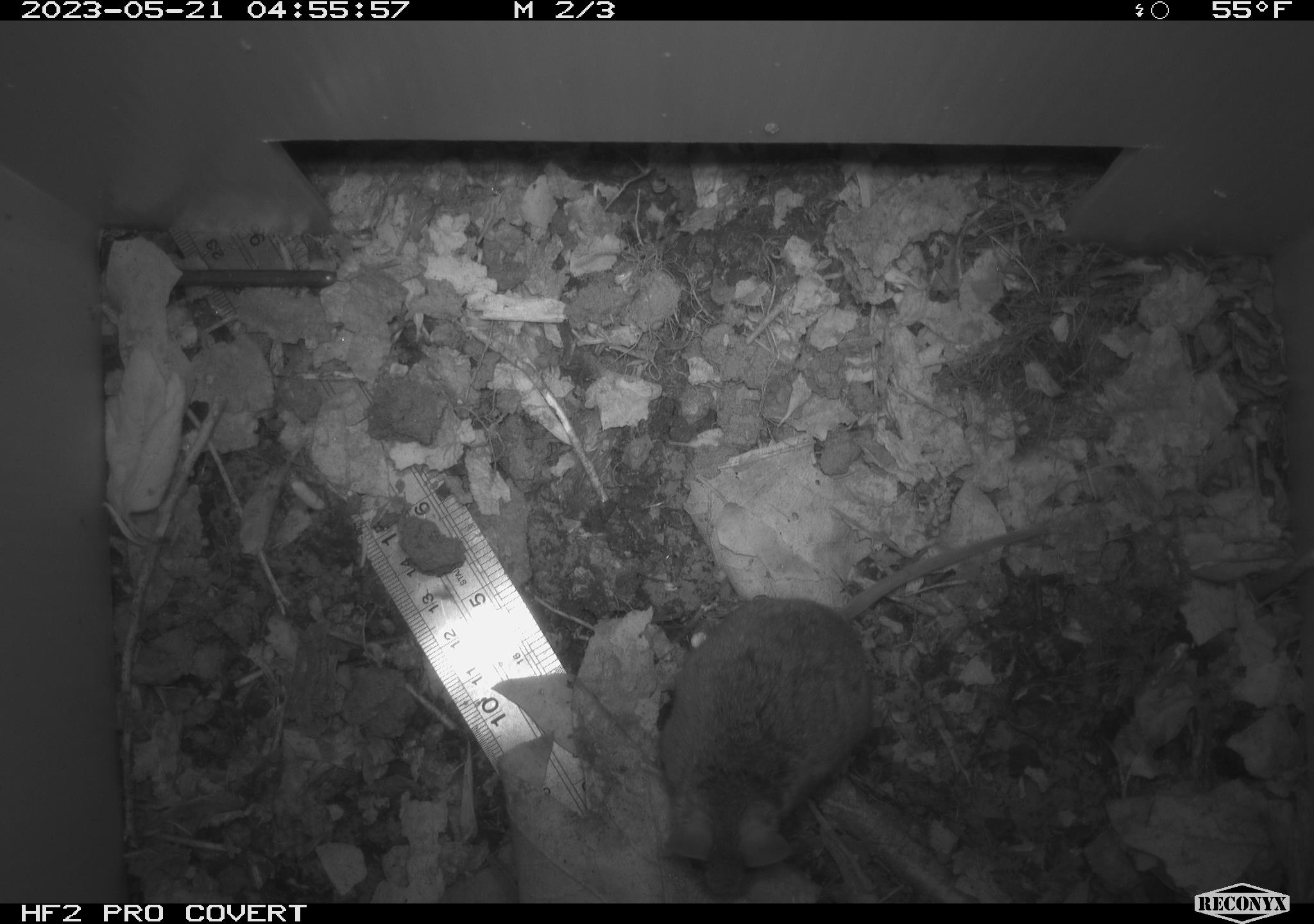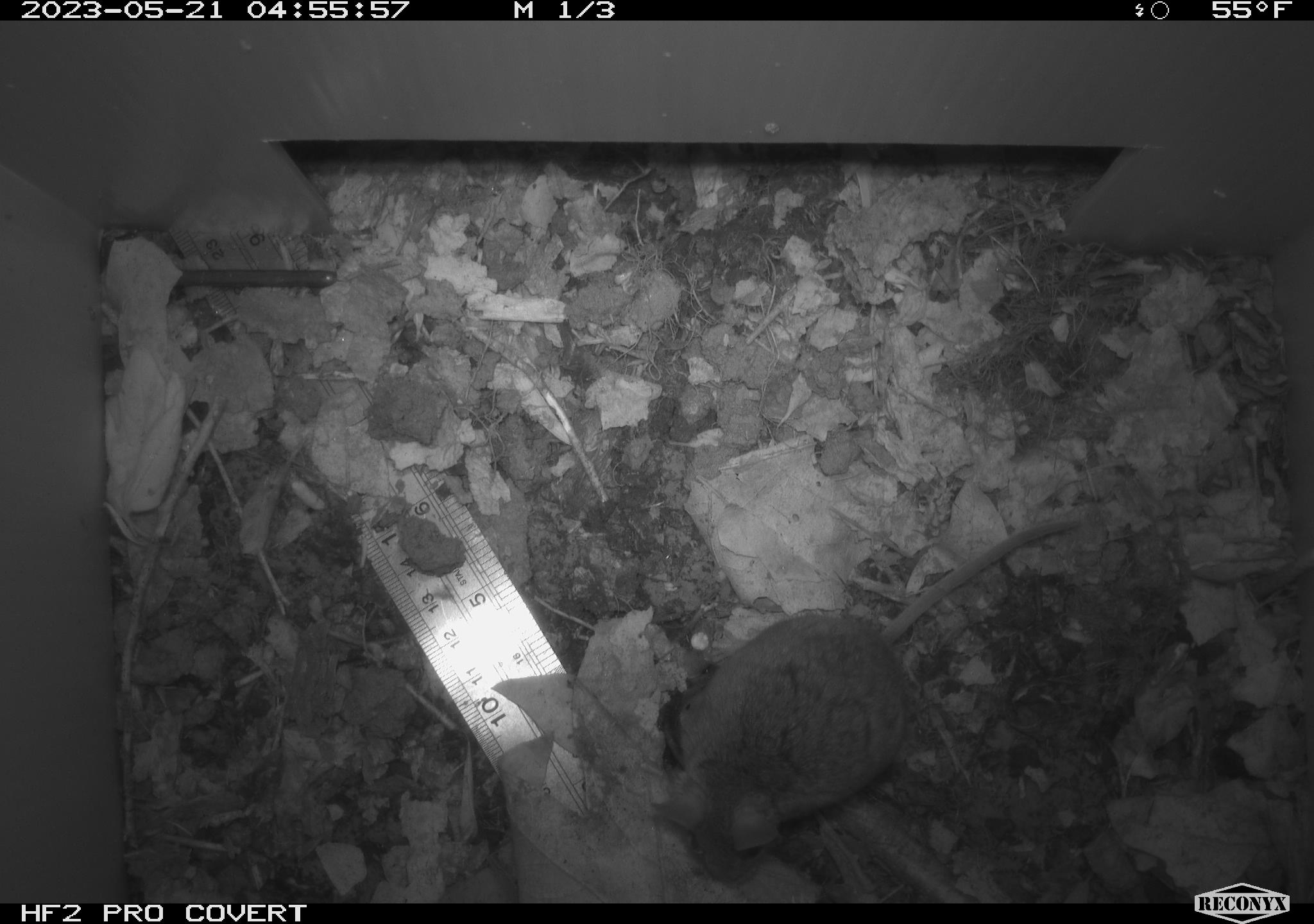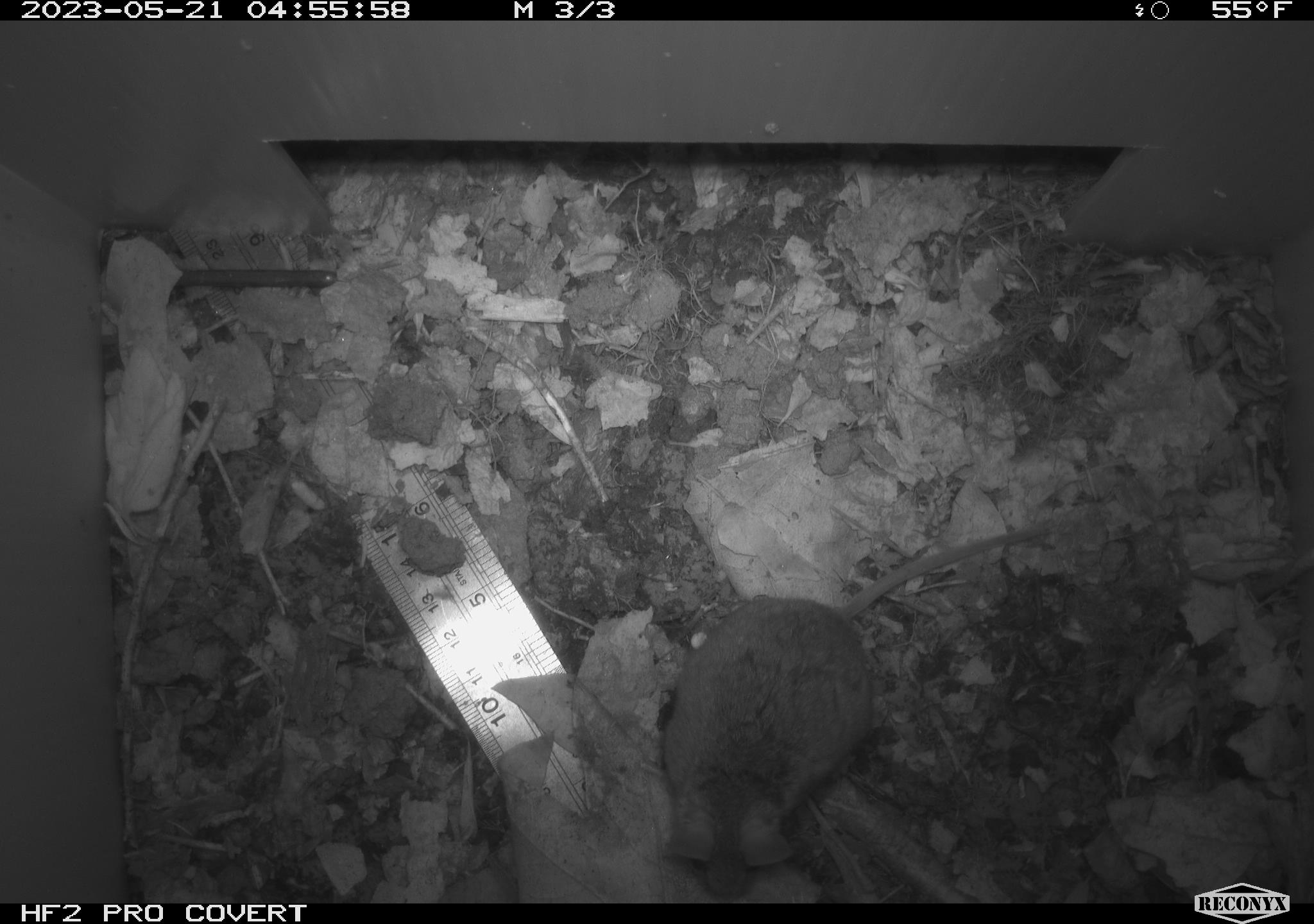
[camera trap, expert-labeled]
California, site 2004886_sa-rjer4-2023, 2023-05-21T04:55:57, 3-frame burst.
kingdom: Animalia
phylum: Chordata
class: Mammalia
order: Rodentia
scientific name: Rodentia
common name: mouse species